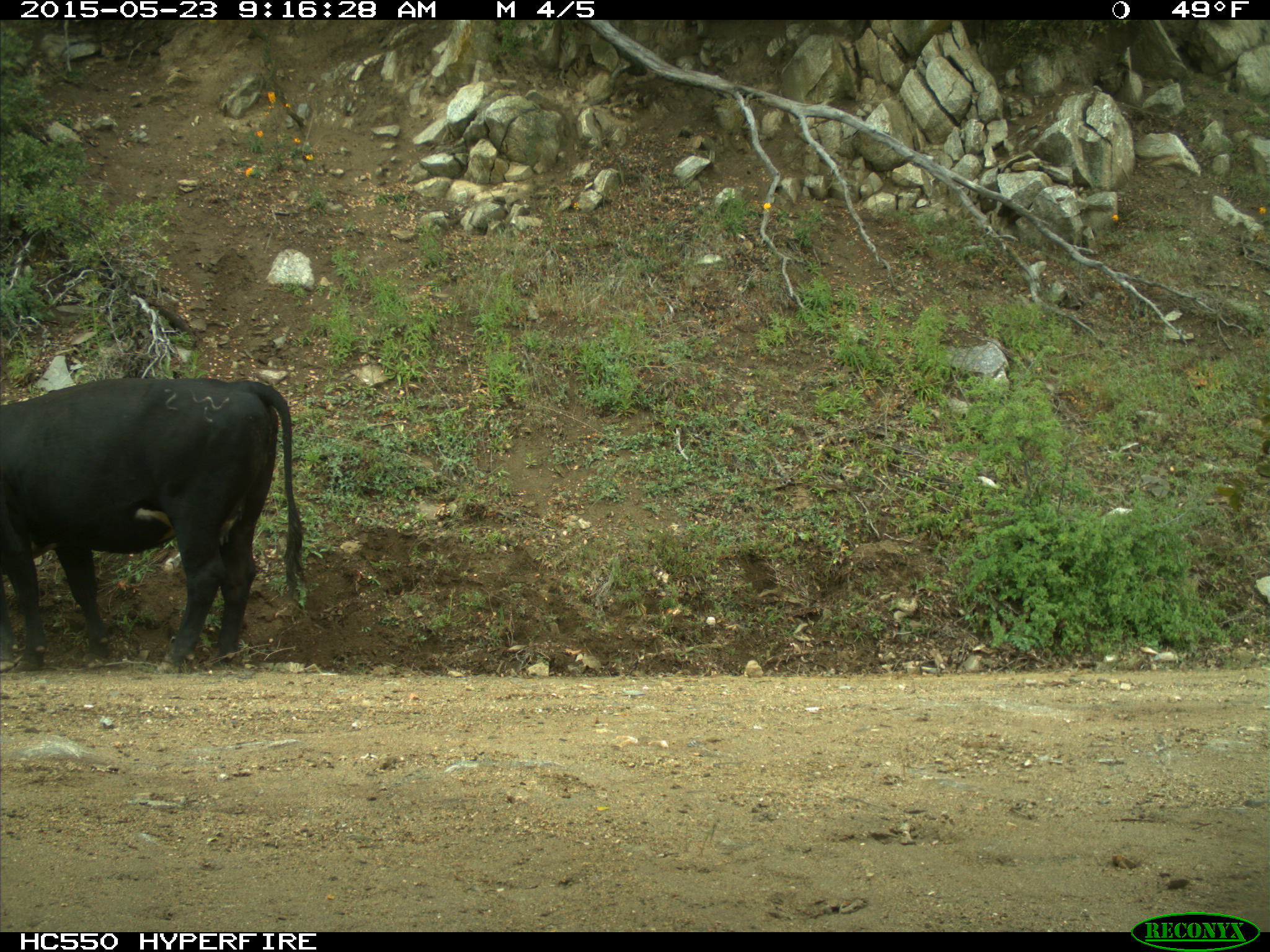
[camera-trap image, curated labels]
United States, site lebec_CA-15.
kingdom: Animalia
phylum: Chordata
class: Mammalia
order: Artiodactyla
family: Bovidae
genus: Bos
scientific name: Bos taurus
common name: domestic cow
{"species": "Bos taurus (domestic cow)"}